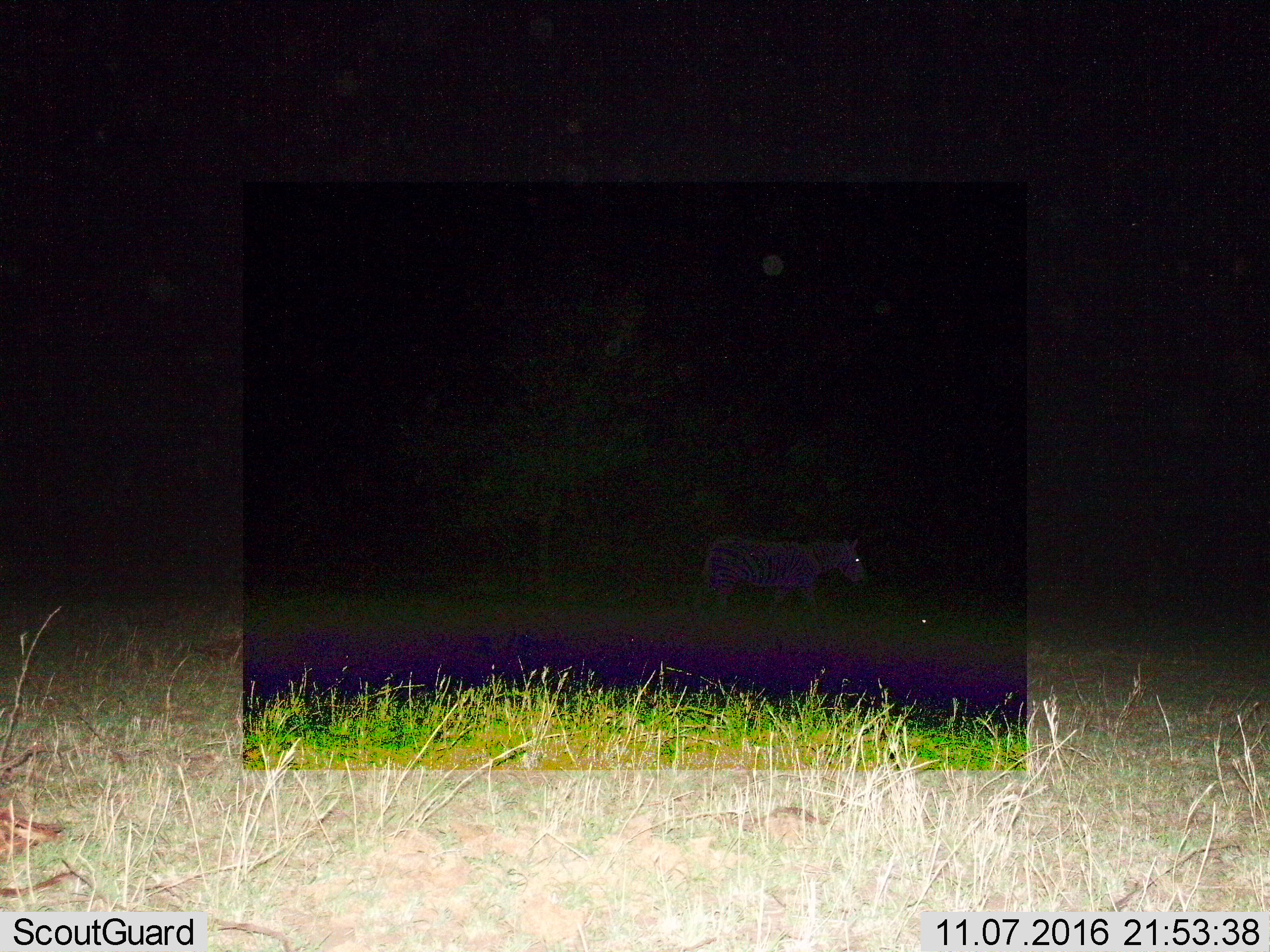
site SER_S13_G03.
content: unidentified animal